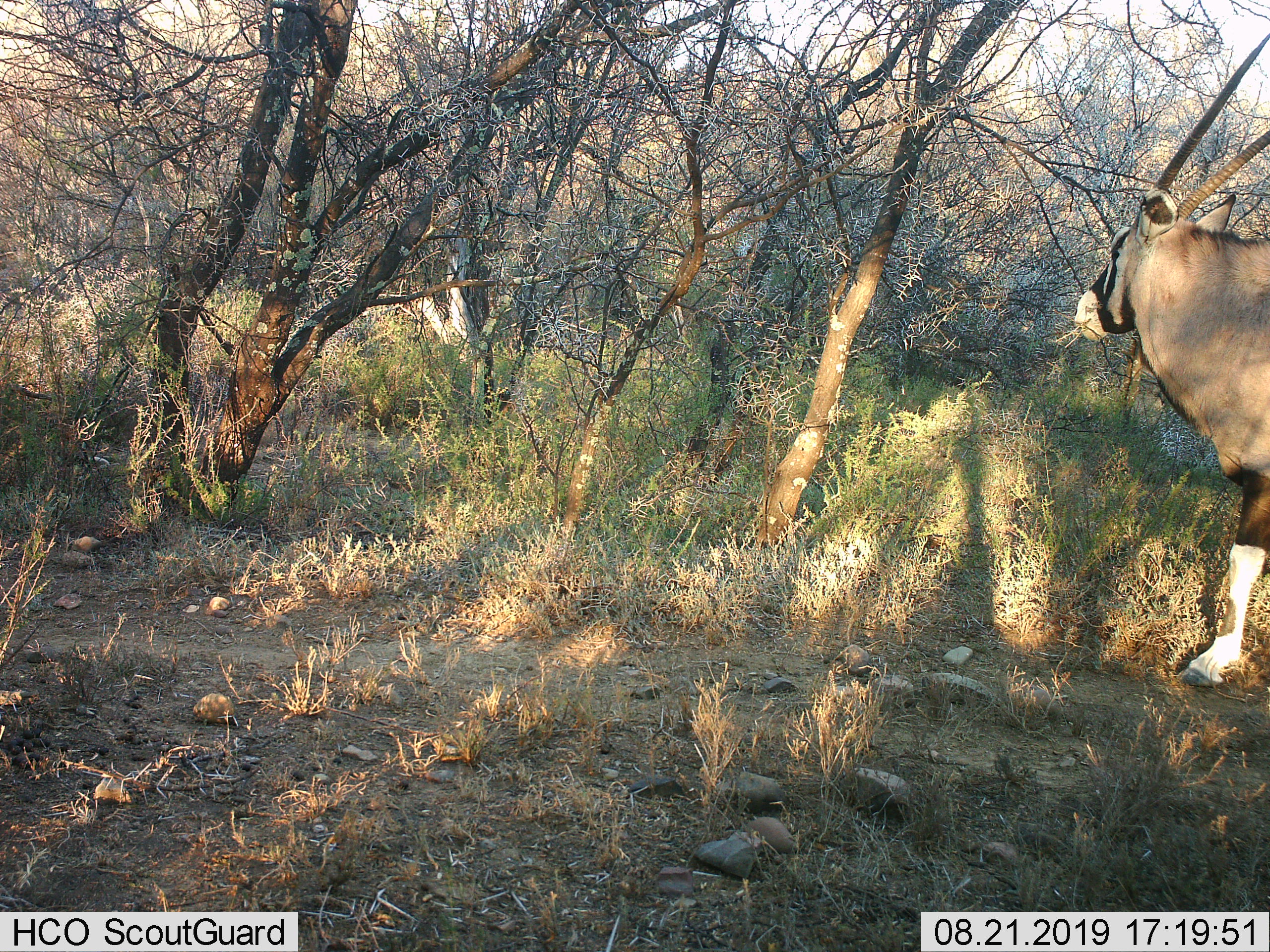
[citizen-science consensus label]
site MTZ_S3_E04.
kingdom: Animalia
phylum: Chordata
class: Mammalia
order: Artiodactyla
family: Bovidae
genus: Oryx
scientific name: Oryx gazella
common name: gemsbok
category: oryx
Oryx (gemsbok) (Oryx gazella), count 1. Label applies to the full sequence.